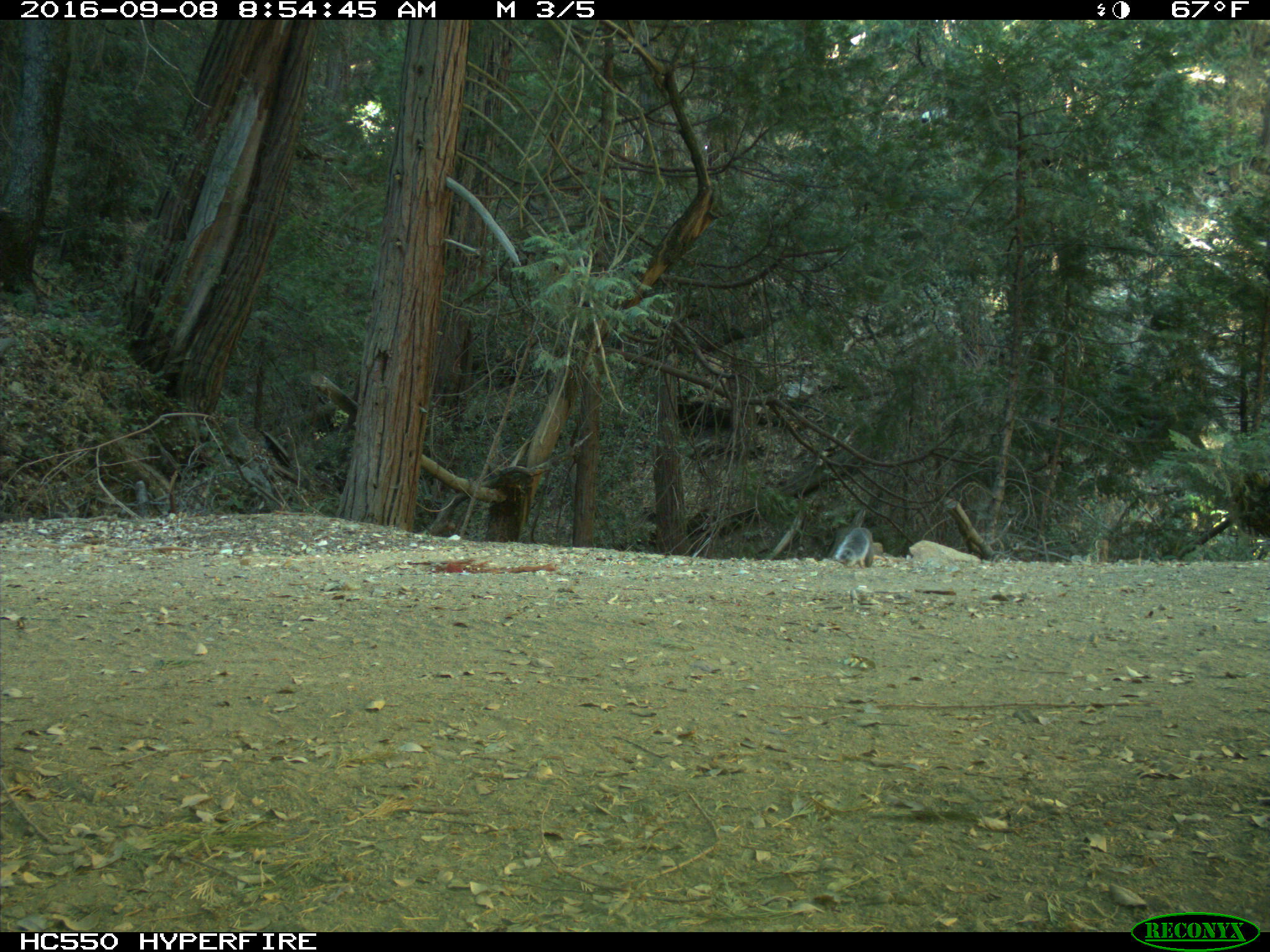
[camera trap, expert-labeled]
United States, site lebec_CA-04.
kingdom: Animalia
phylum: Chordata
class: Mammalia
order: Rodentia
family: Sciuridae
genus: Sciurus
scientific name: Sciurus carolinensis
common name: eastern gray squirrel